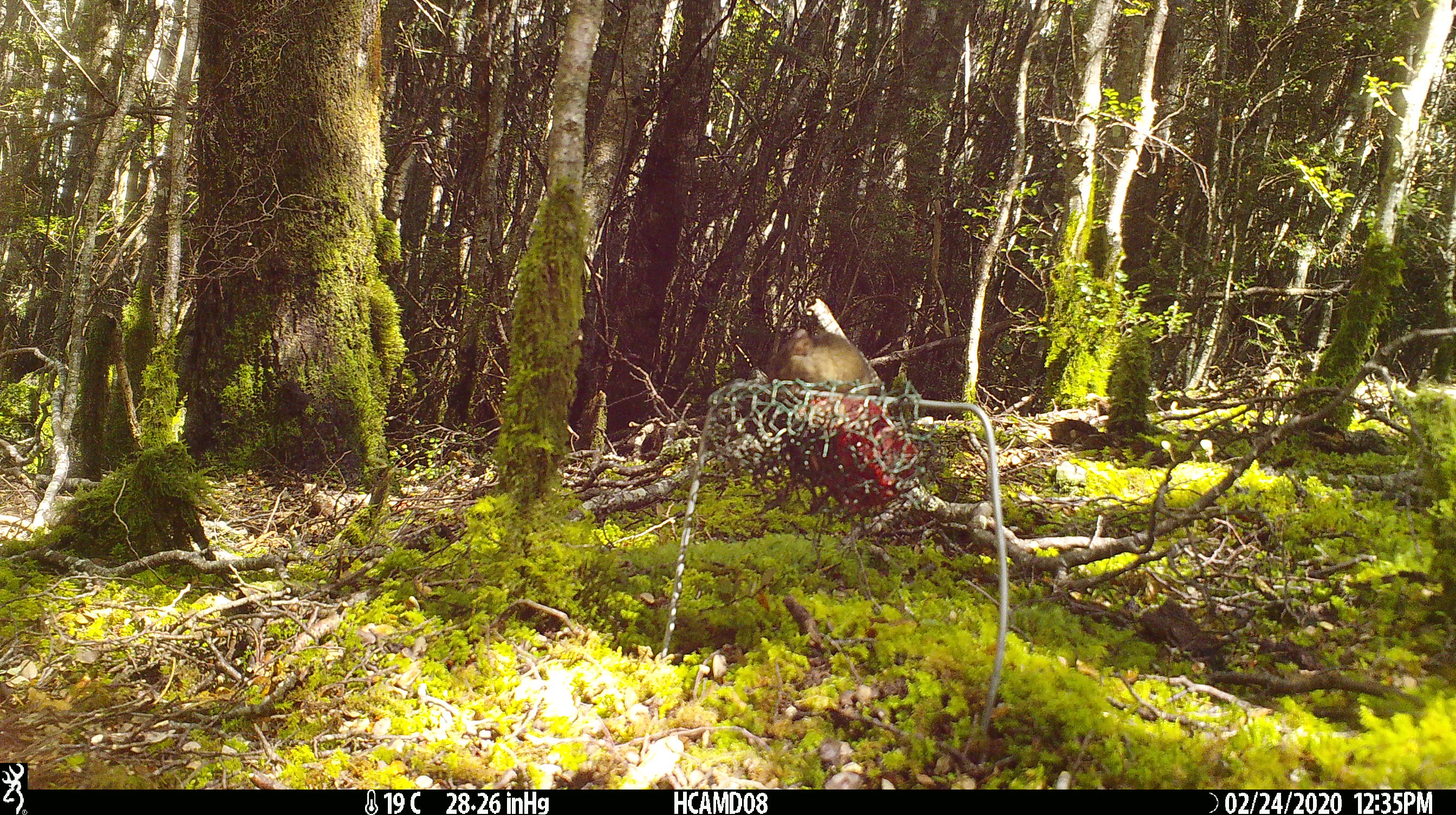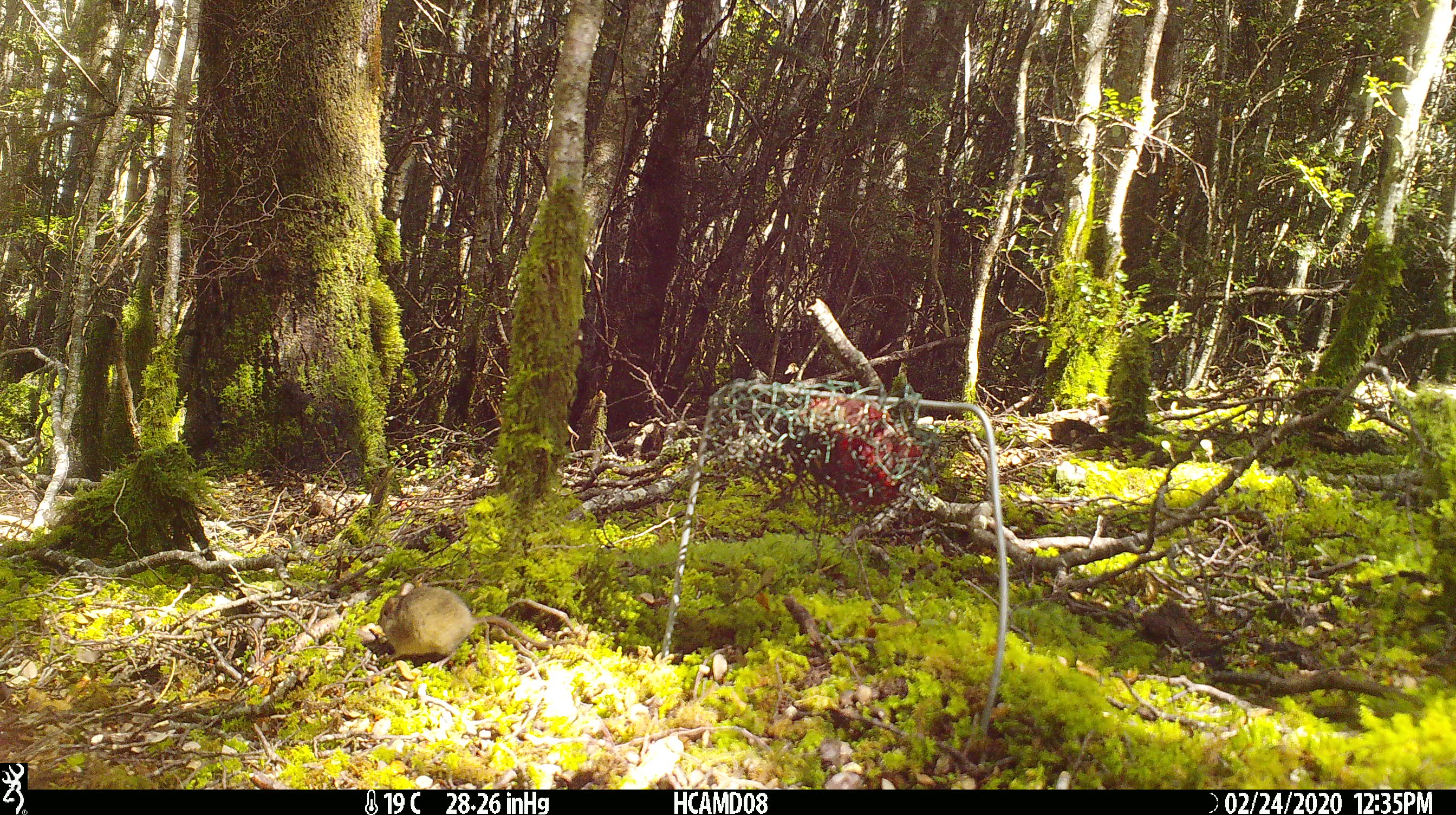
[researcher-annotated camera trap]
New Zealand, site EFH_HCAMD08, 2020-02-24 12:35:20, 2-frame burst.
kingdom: Animalia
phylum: Chordata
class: Mammalia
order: Rodentia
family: Muridae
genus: Mus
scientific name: Mus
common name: mouse